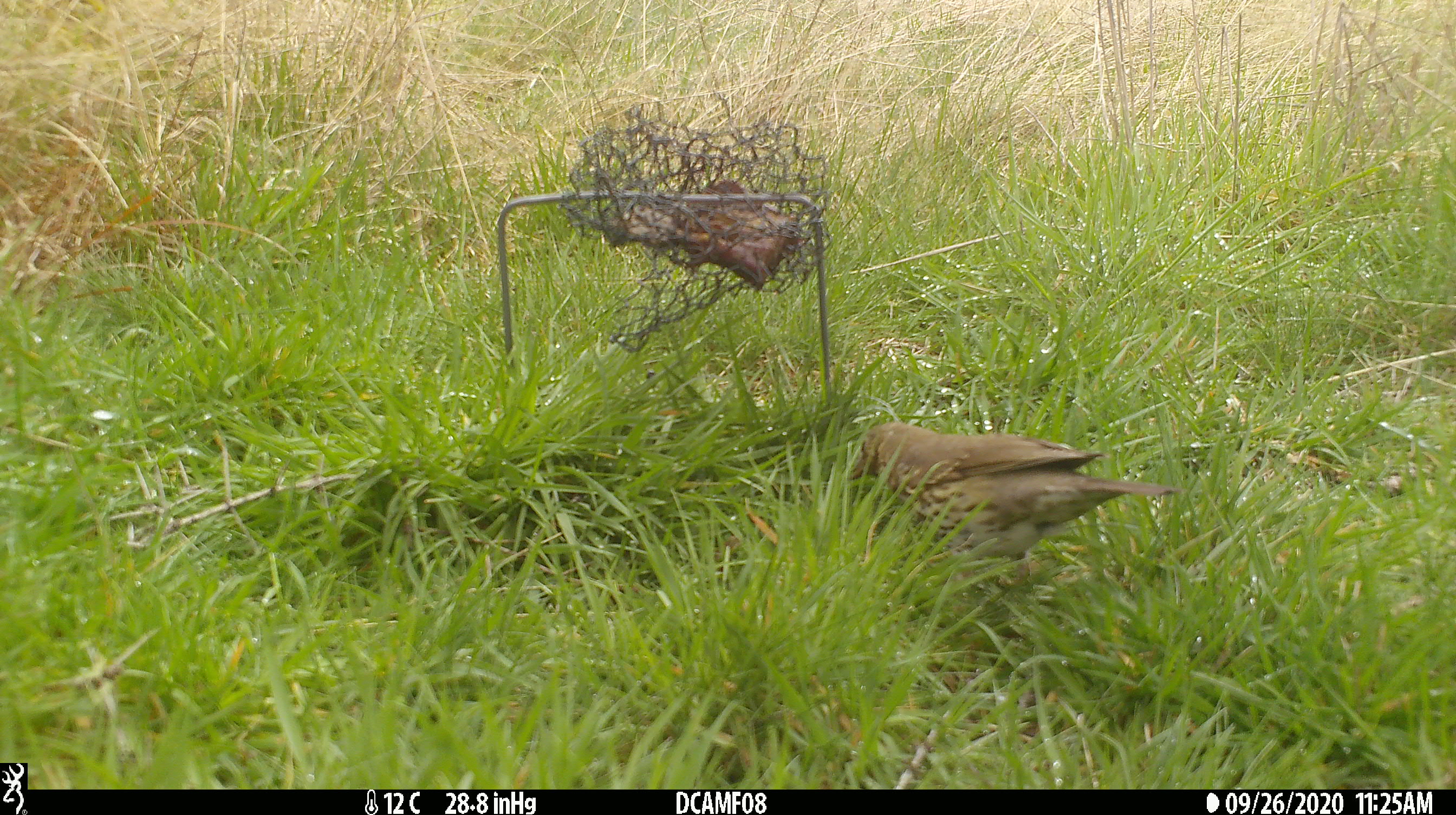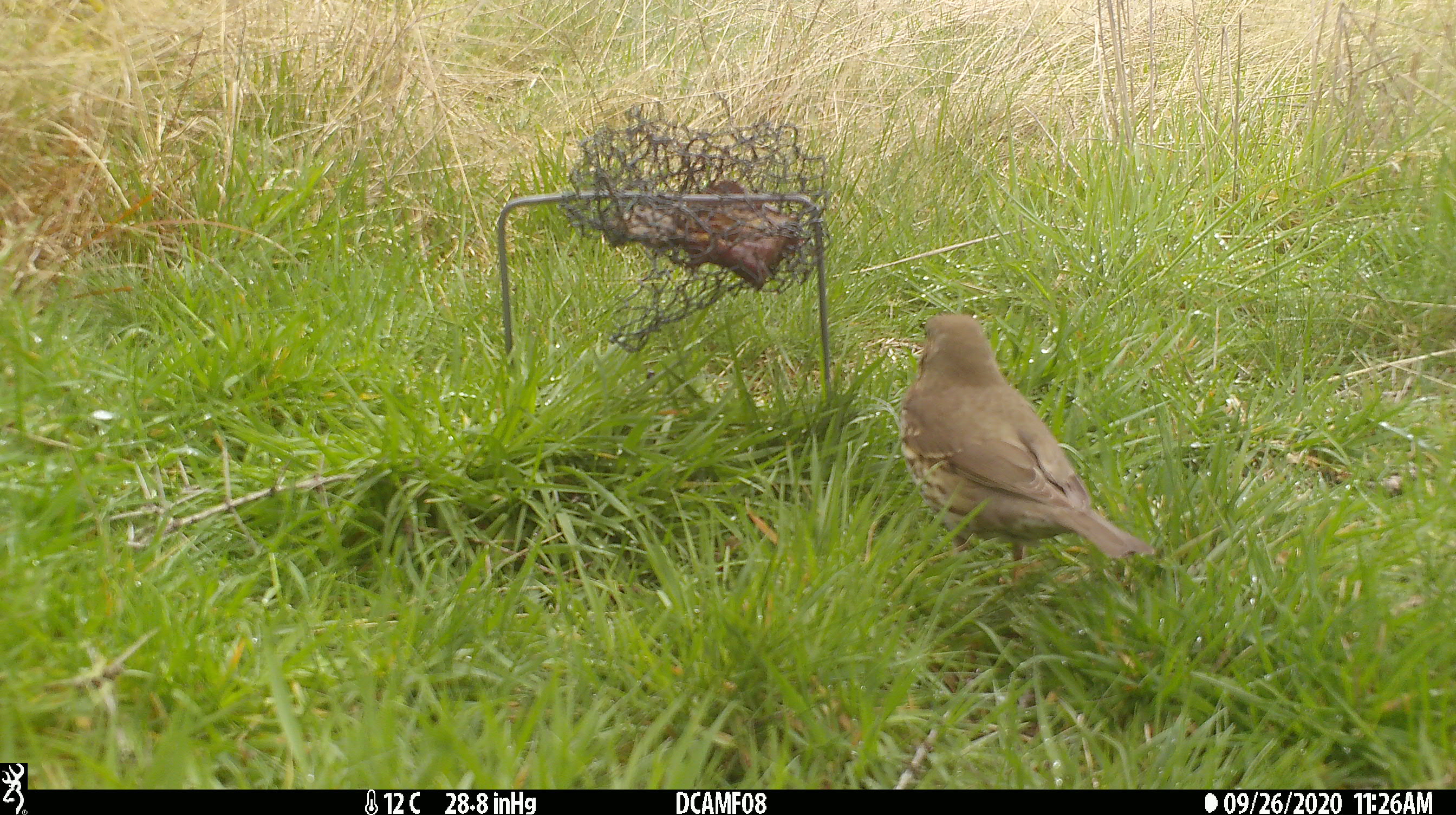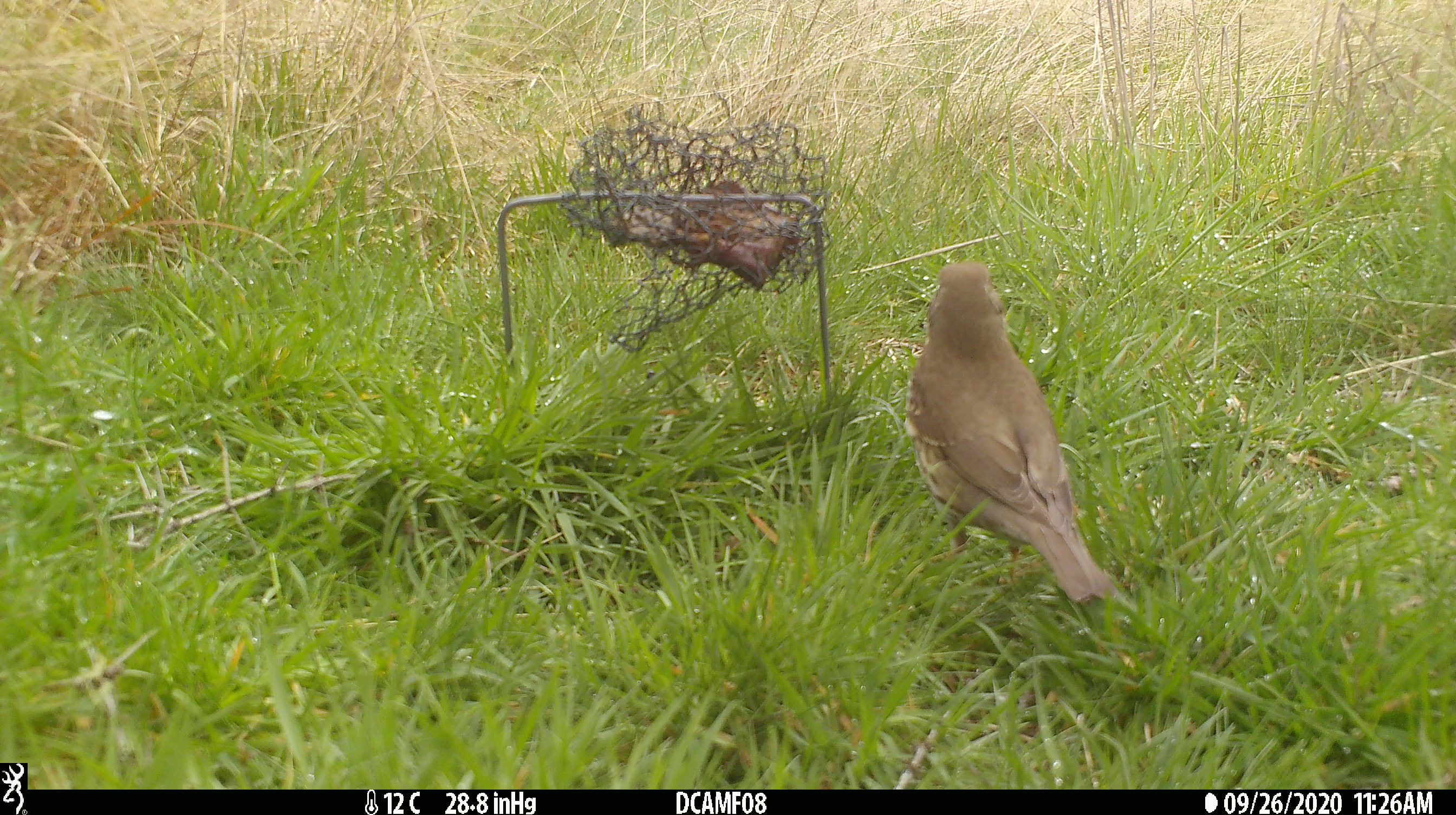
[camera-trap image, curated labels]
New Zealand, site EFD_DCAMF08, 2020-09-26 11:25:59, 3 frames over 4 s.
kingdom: Animalia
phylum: Chordata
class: Aves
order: Passeriformes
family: Turdidae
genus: Turdus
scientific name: Turdus philomelos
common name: song thrush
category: thrush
Thrush (song thrush) (Turdus philomelos).